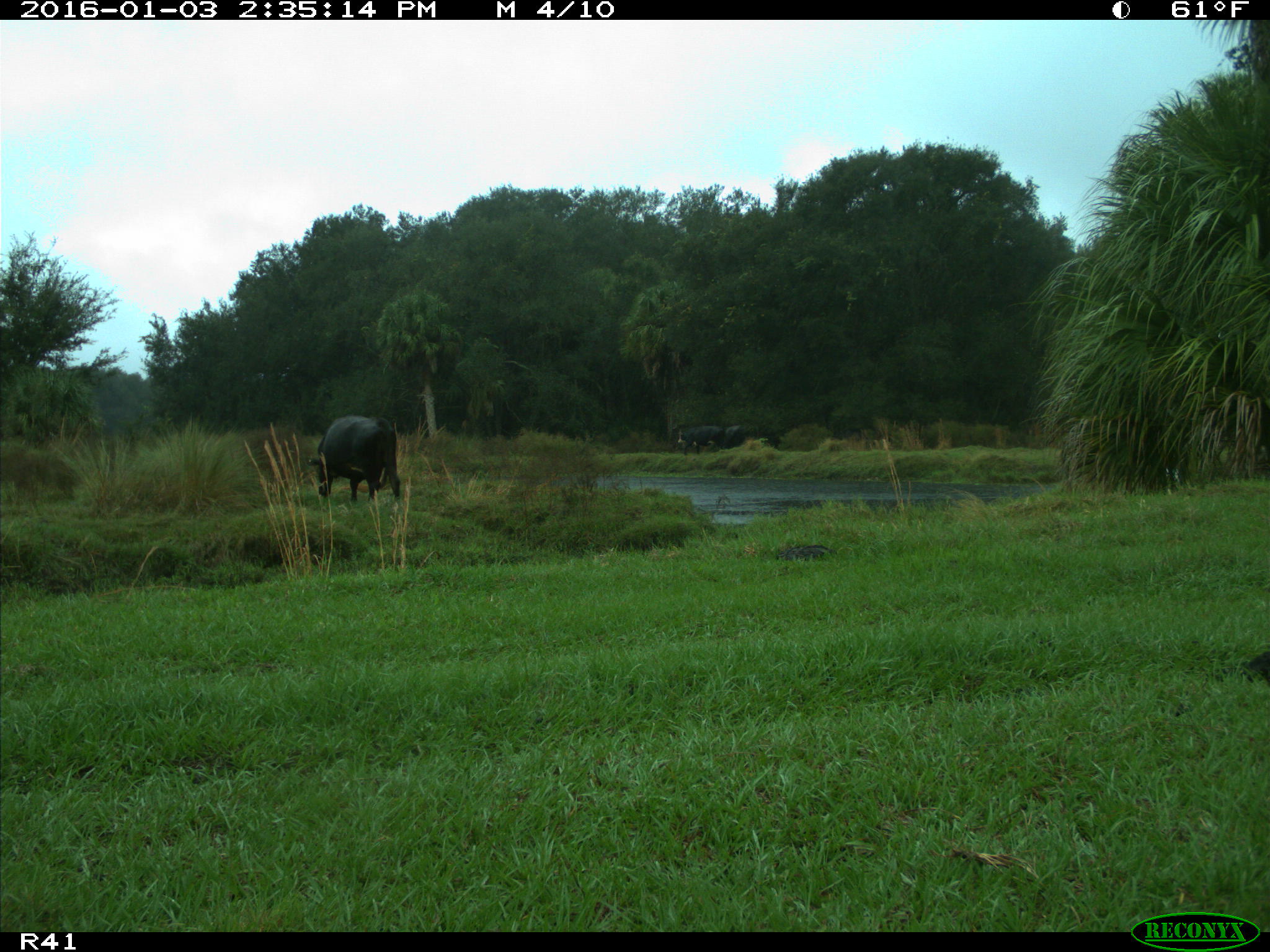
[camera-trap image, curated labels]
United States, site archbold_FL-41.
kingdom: Animalia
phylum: Chordata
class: Mammalia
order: Artiodactyla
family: Bovidae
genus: Bos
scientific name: Bos taurus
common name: domestic cow